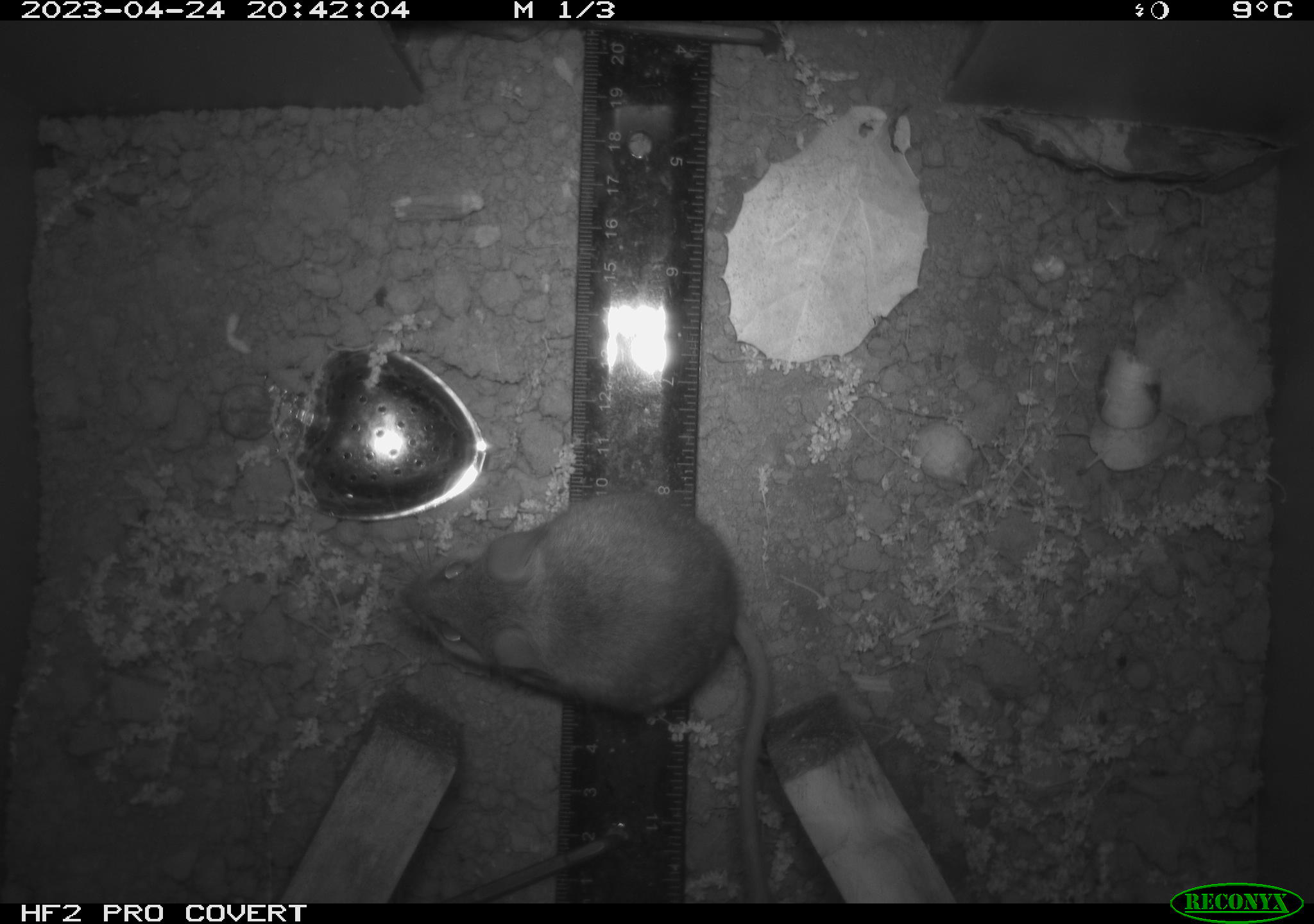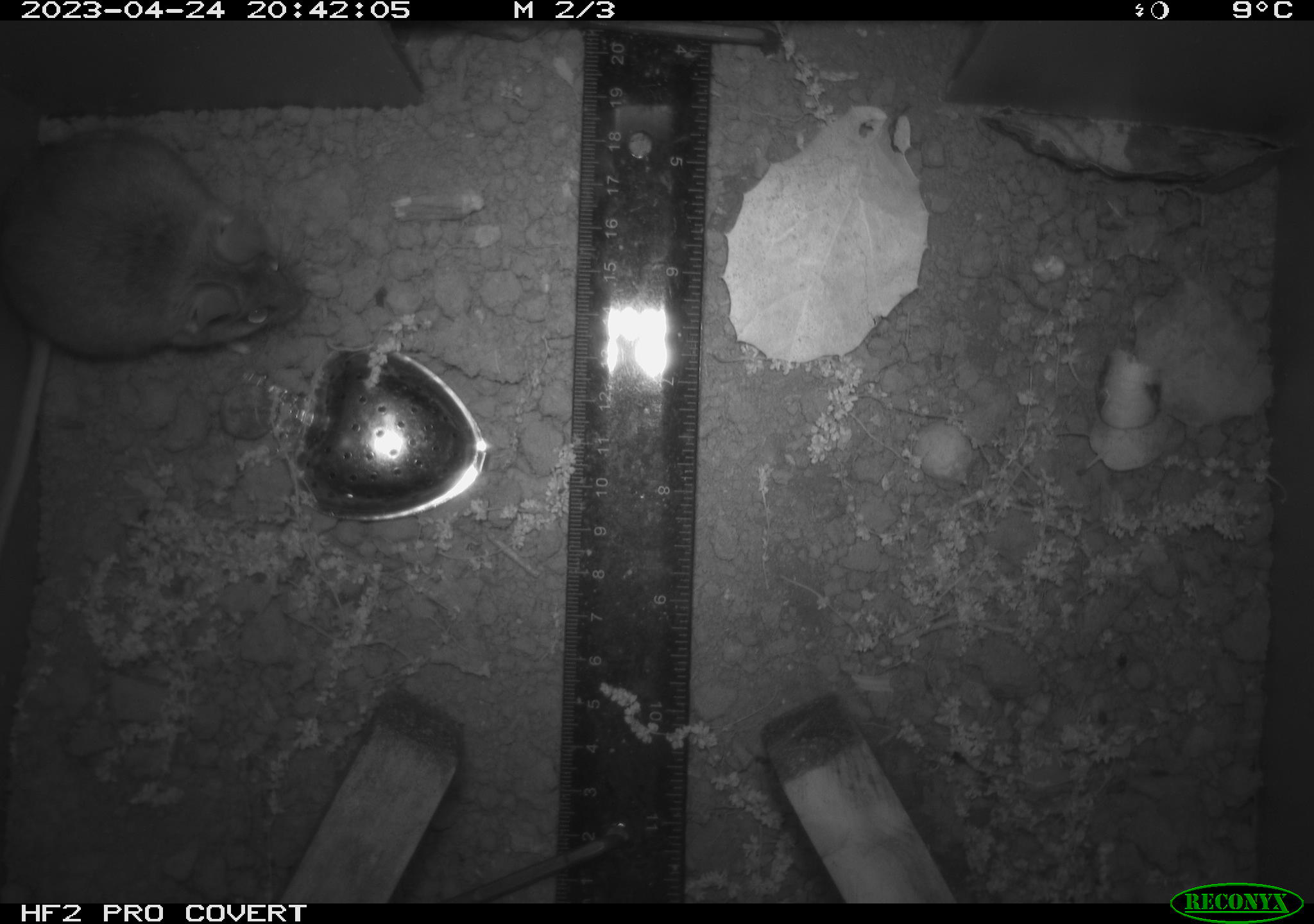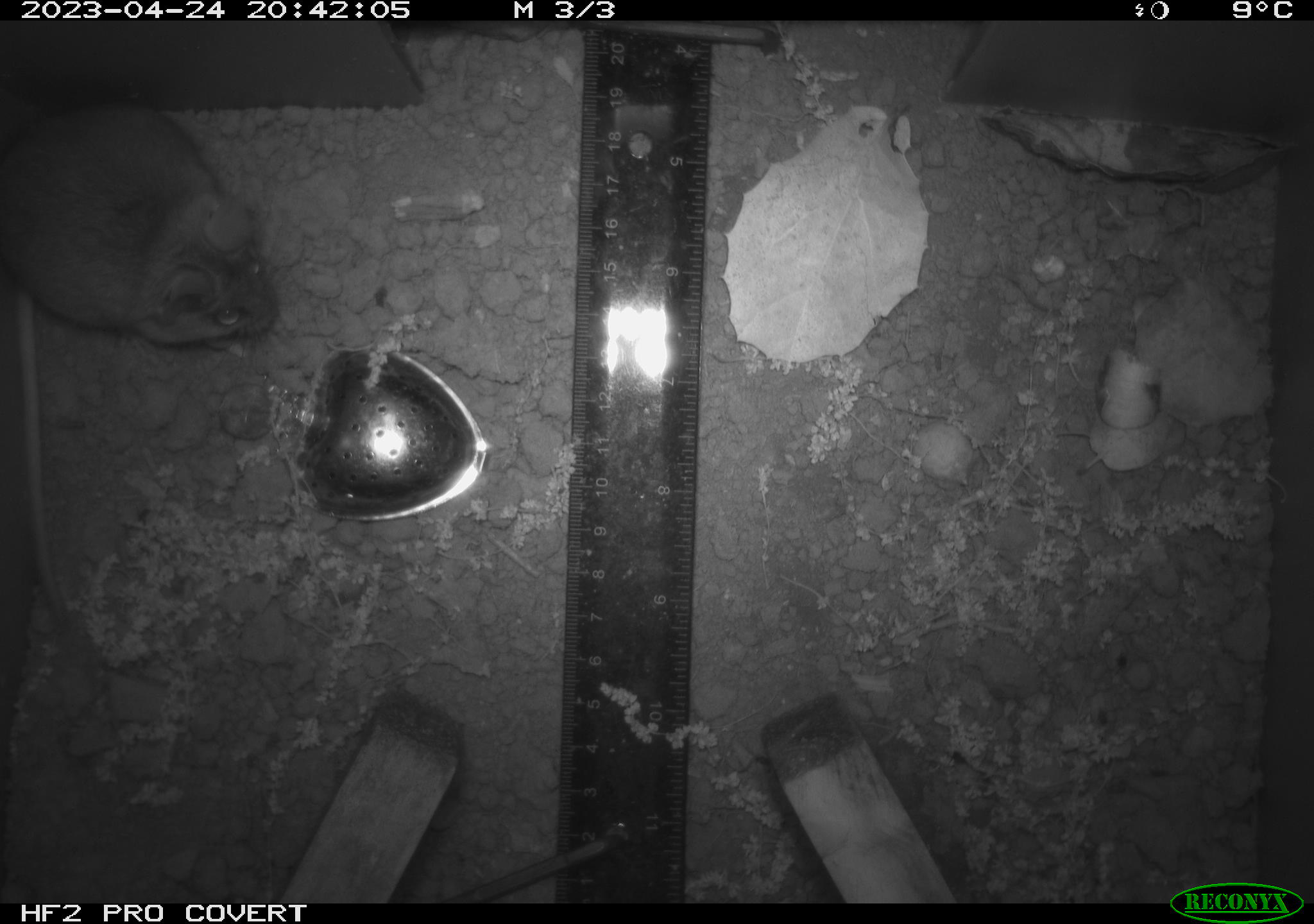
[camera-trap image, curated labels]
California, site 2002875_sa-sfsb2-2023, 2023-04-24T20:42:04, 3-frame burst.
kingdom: Animalia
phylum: Chordata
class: Mammalia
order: Rodentia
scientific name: Rodentia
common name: mouse species